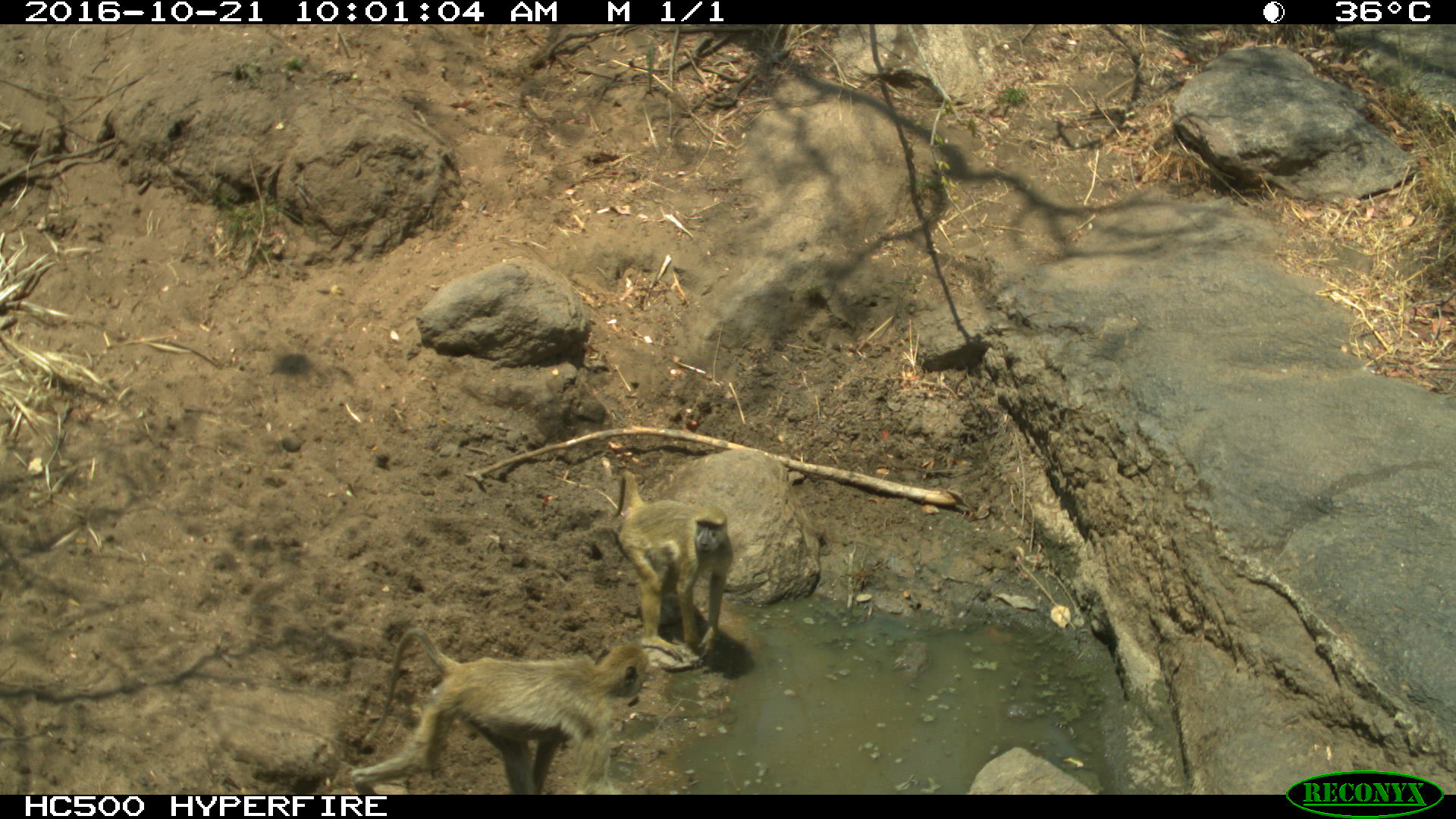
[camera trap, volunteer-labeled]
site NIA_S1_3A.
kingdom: Animalia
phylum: Chordata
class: Mammalia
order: Primates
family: Cercopithecidae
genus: Papio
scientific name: Papio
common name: baboon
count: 2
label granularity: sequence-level